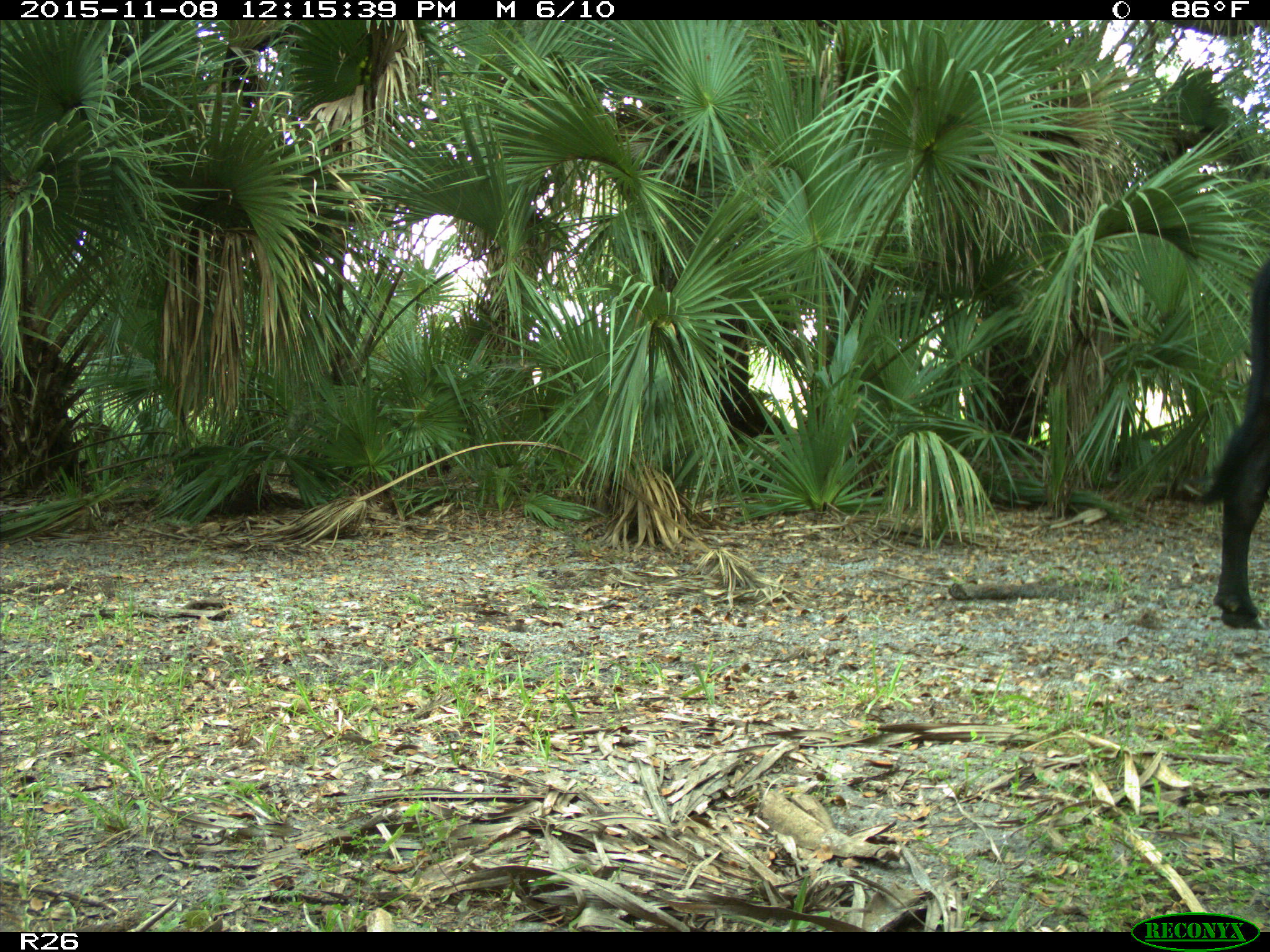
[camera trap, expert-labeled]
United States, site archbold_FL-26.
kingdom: Animalia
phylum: Chordata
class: Mammalia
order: Artiodactyla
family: Bovidae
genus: Bos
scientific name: Bos taurus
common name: domestic cow